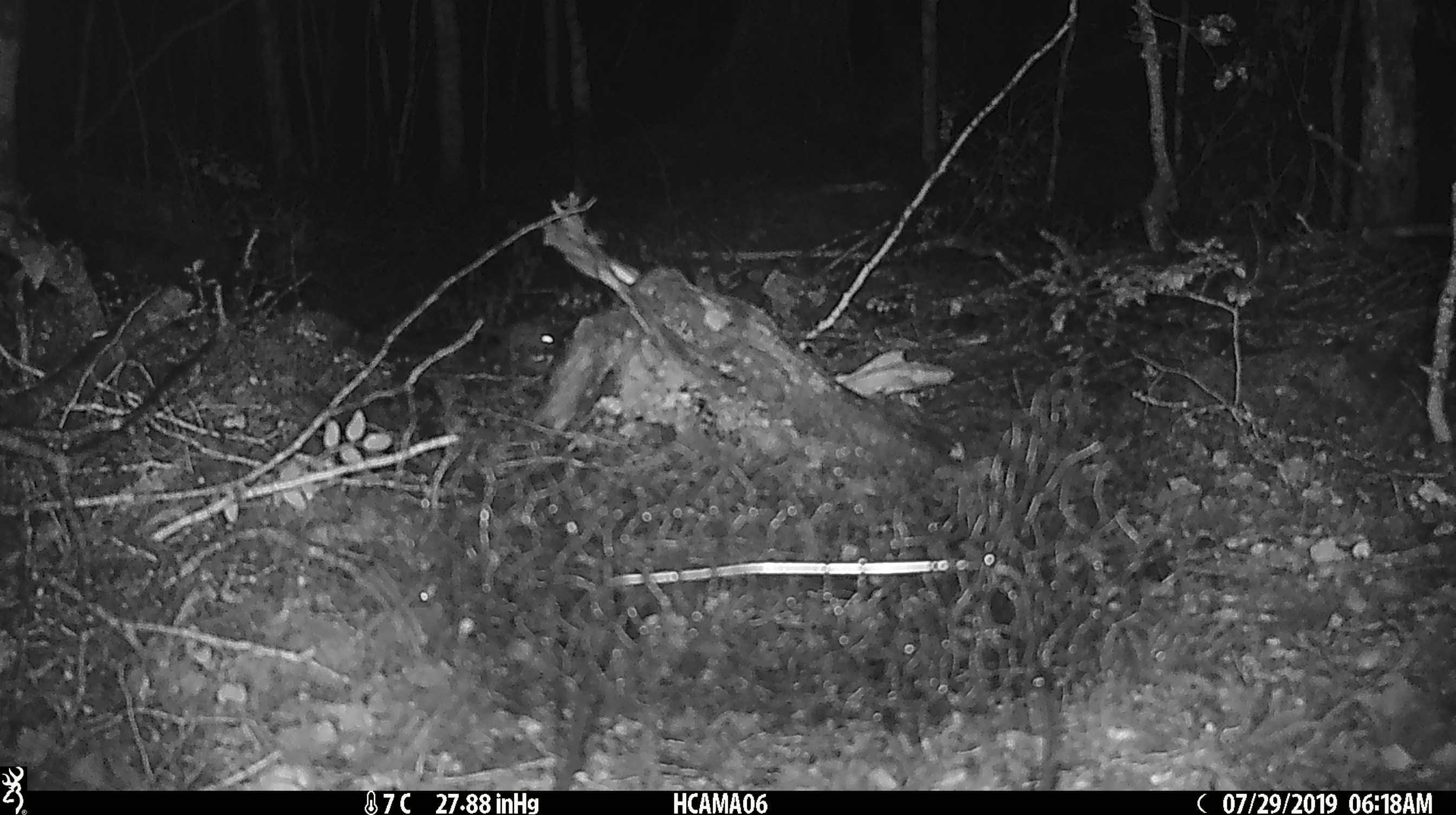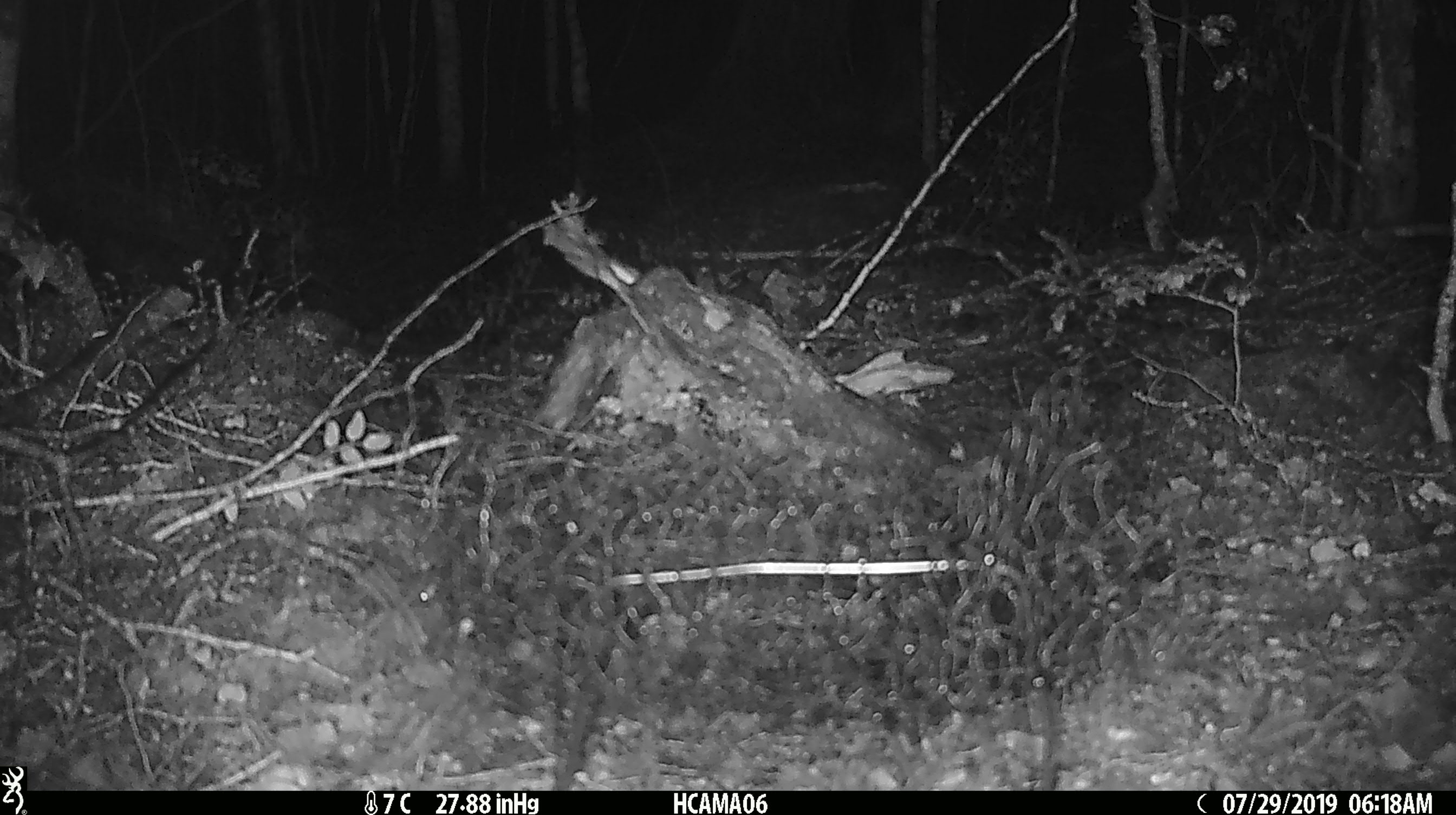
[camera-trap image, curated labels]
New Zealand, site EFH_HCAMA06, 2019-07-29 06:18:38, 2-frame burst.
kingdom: Animalia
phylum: Chordata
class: Mammalia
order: Rodentia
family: Muridae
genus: Mus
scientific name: Mus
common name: mouse